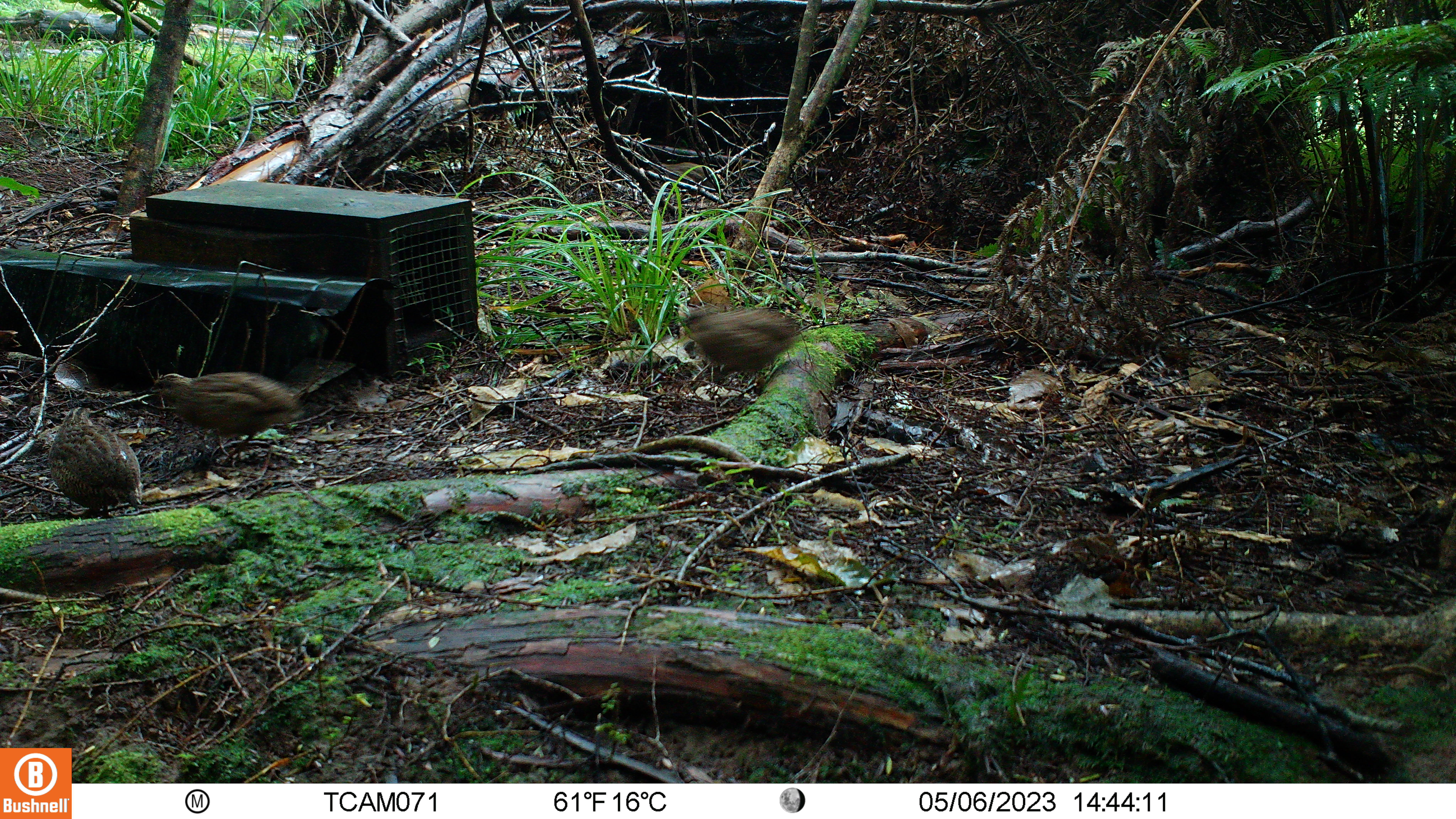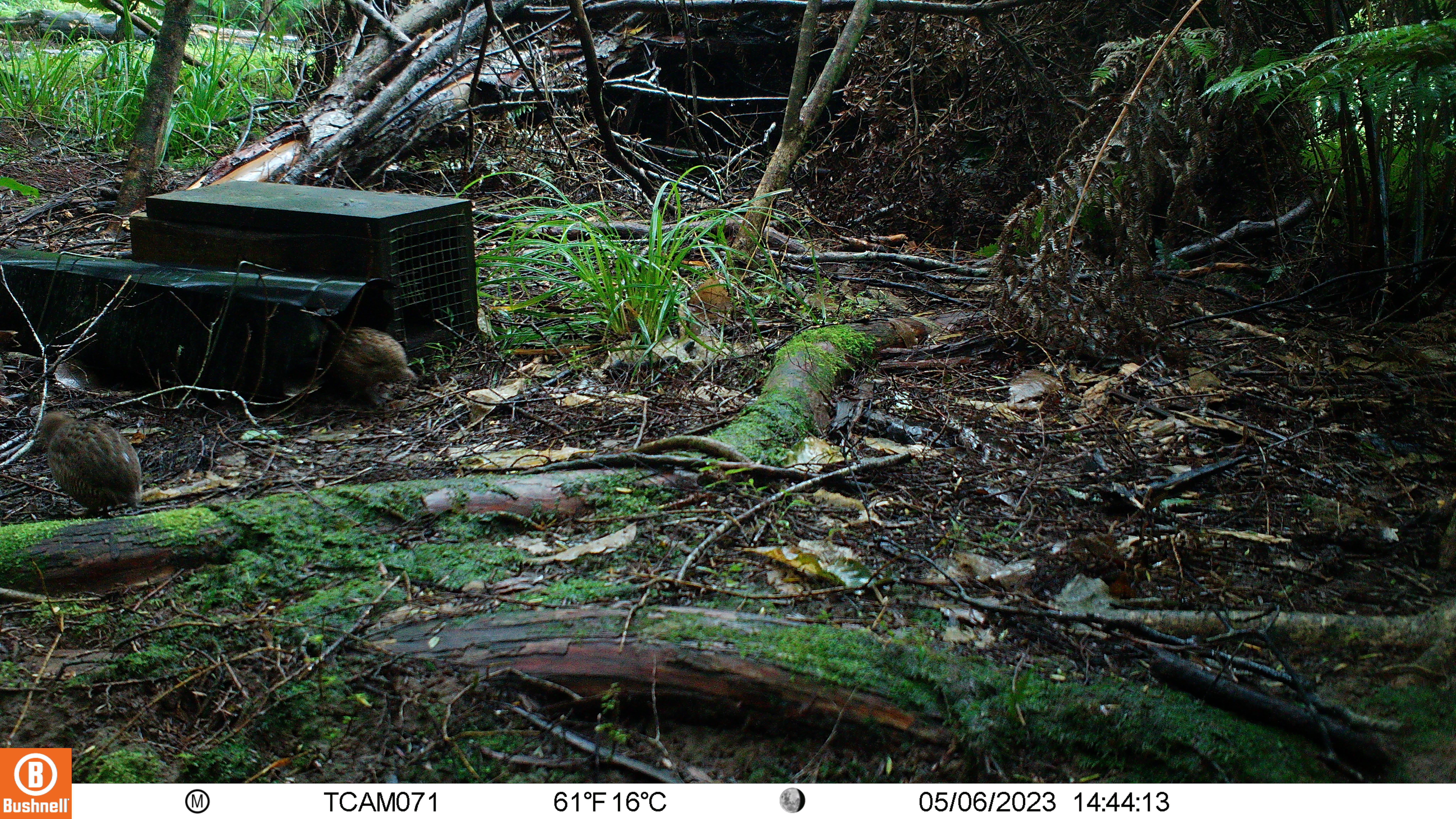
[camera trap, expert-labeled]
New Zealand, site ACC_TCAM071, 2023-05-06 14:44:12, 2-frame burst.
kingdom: Animalia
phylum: Chordata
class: Aves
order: Galliformes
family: Phasianidae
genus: Synoicus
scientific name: Synoicus ypsilophorus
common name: brown quail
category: quail brown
Quail brown (brown quail) (Synoicus ypsilophorus).